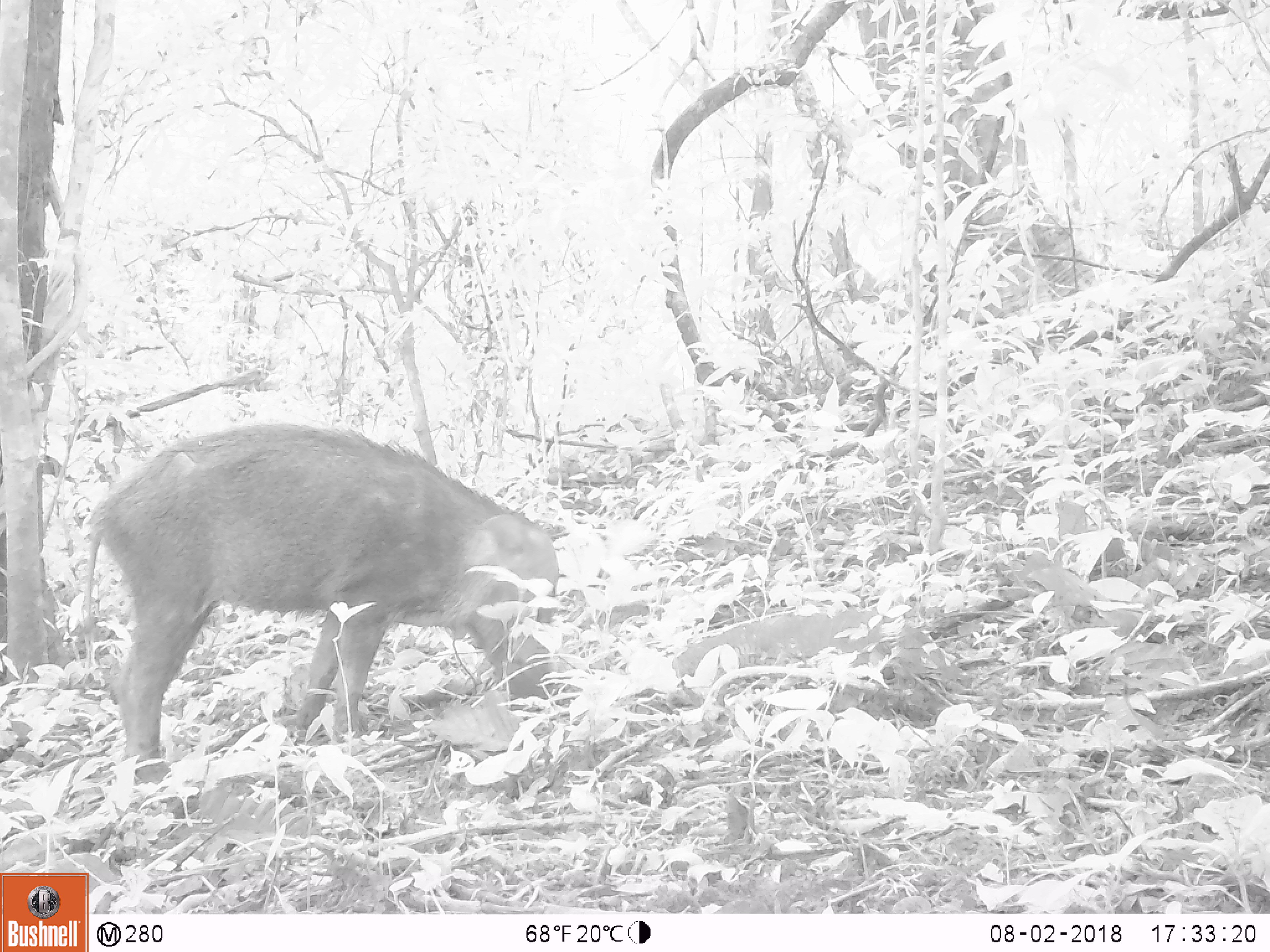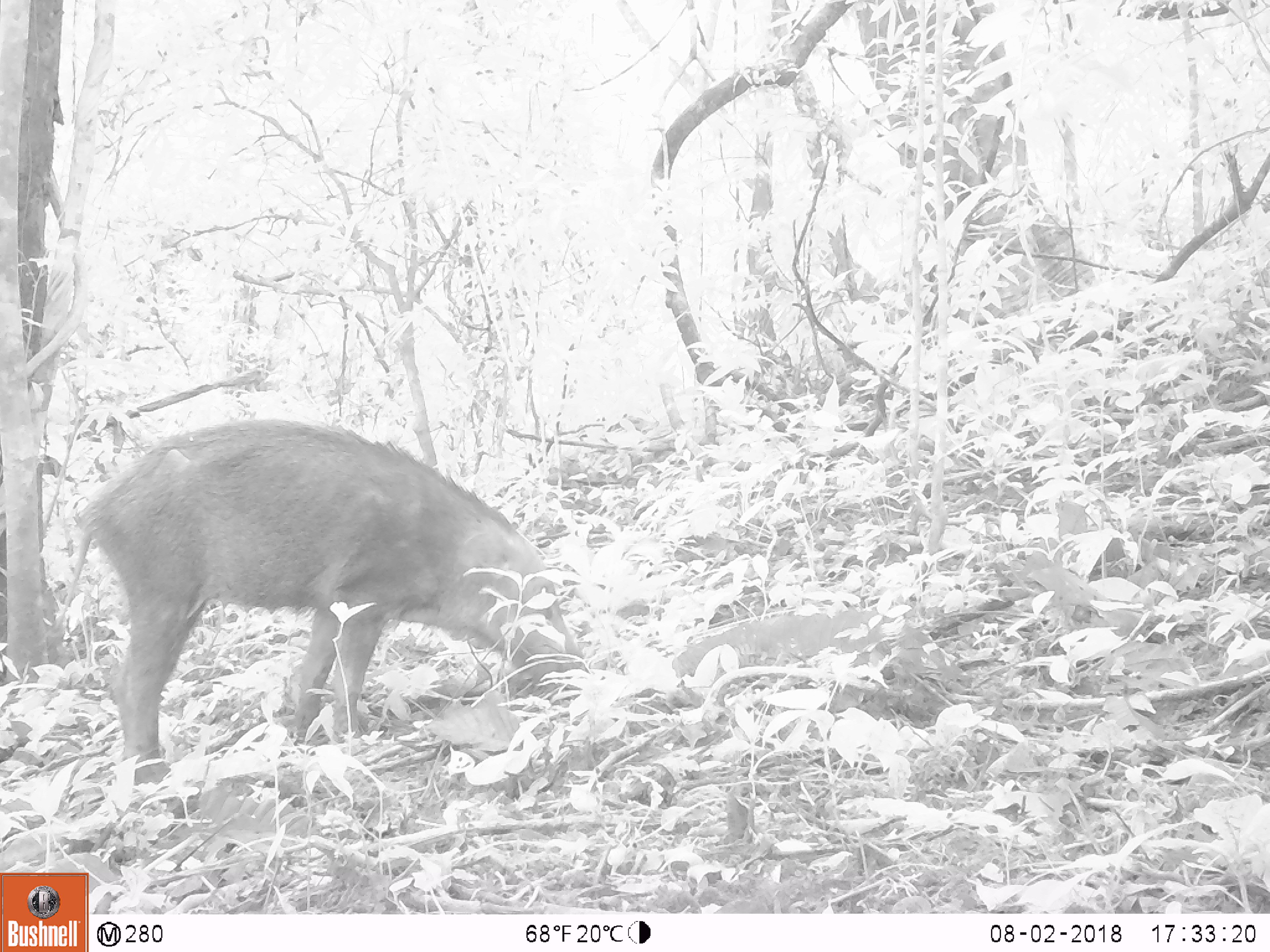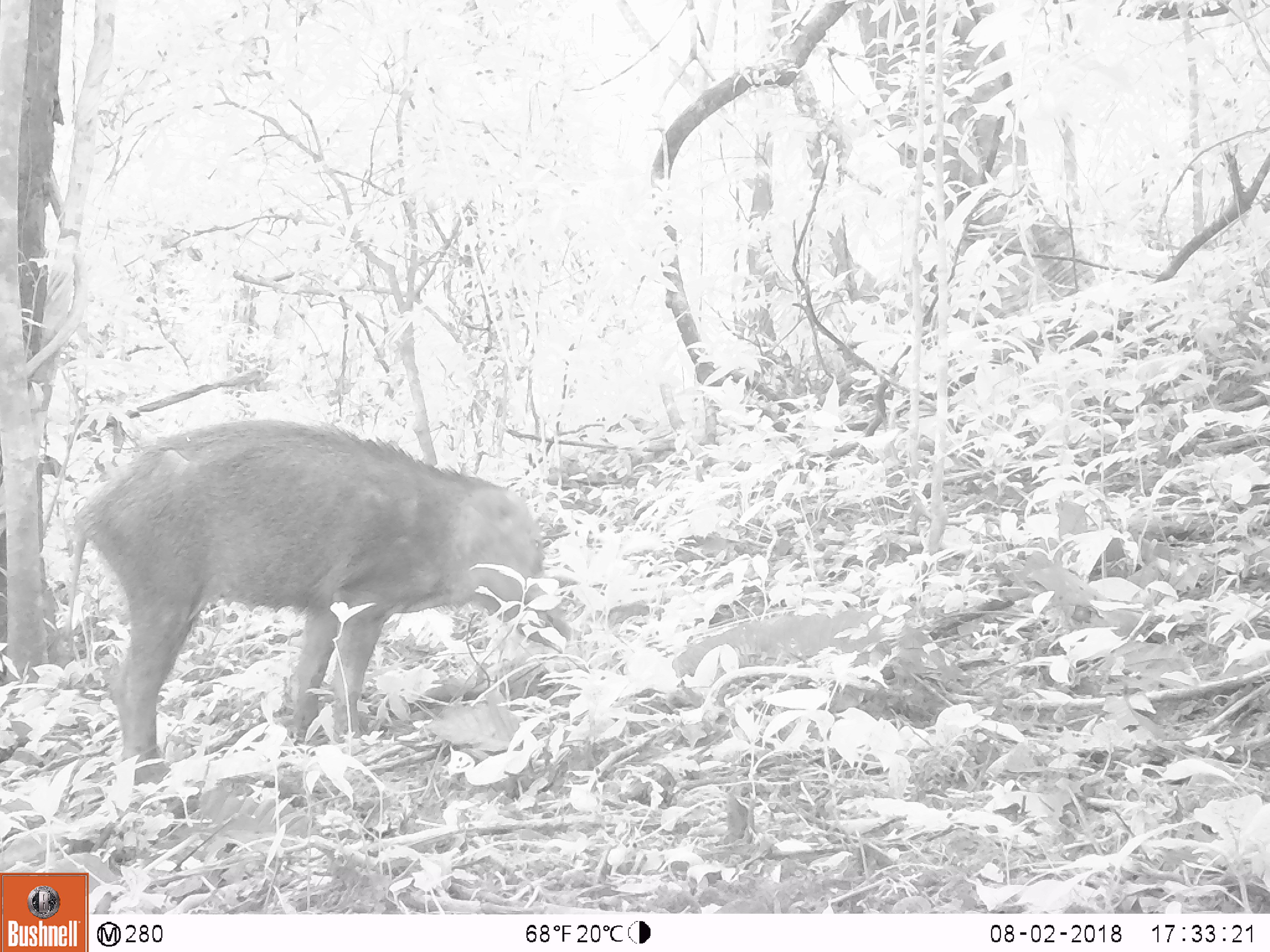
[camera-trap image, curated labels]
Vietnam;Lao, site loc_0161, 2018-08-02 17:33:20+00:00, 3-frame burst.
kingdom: Animalia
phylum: Chordata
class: Mammalia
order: Artiodactyla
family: Suidae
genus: Sus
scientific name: Sus scrofa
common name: eurasian wild pig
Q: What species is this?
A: Eurasian wild pig (Sus scrofa).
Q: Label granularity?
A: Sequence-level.